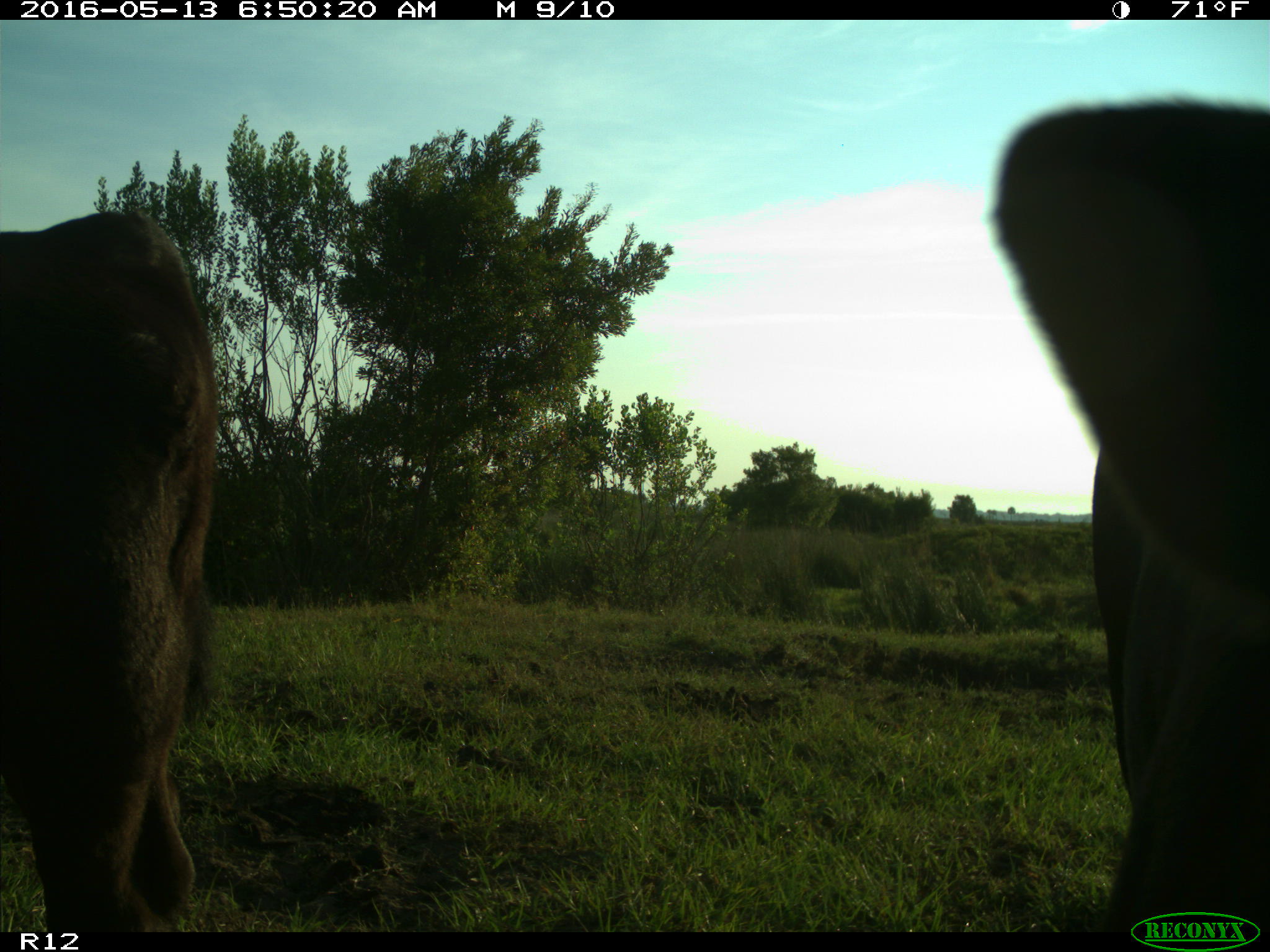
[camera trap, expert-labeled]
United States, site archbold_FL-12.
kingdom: Animalia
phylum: Chordata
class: Mammalia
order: Artiodactyla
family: Bovidae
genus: Bos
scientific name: Bos taurus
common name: domestic cow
Bos taurus (domestic cow).